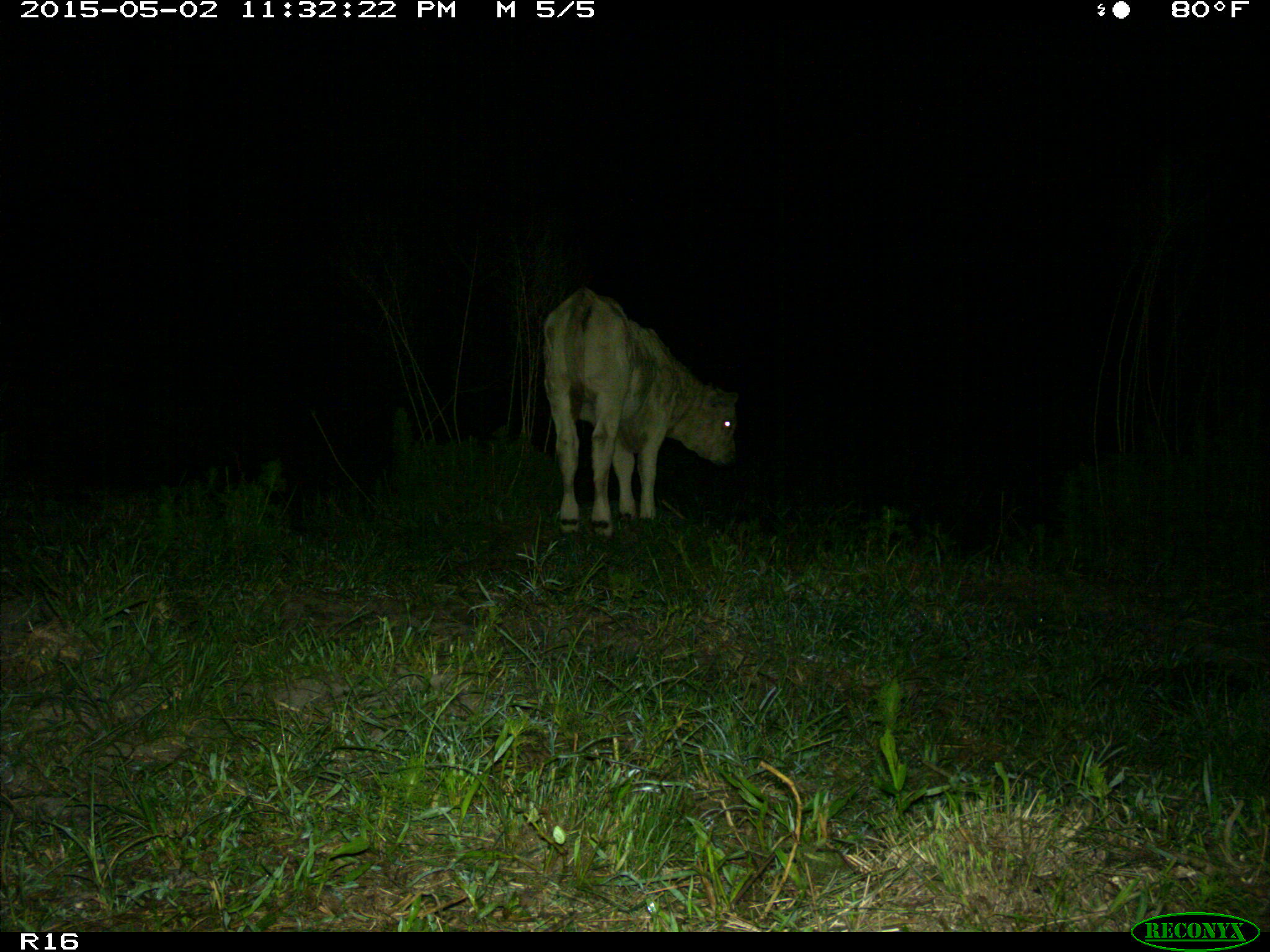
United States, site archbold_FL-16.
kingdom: Animalia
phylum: Chordata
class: Mammalia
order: Artiodactyla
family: Bovidae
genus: Bos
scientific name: Bos taurus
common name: domestic cow